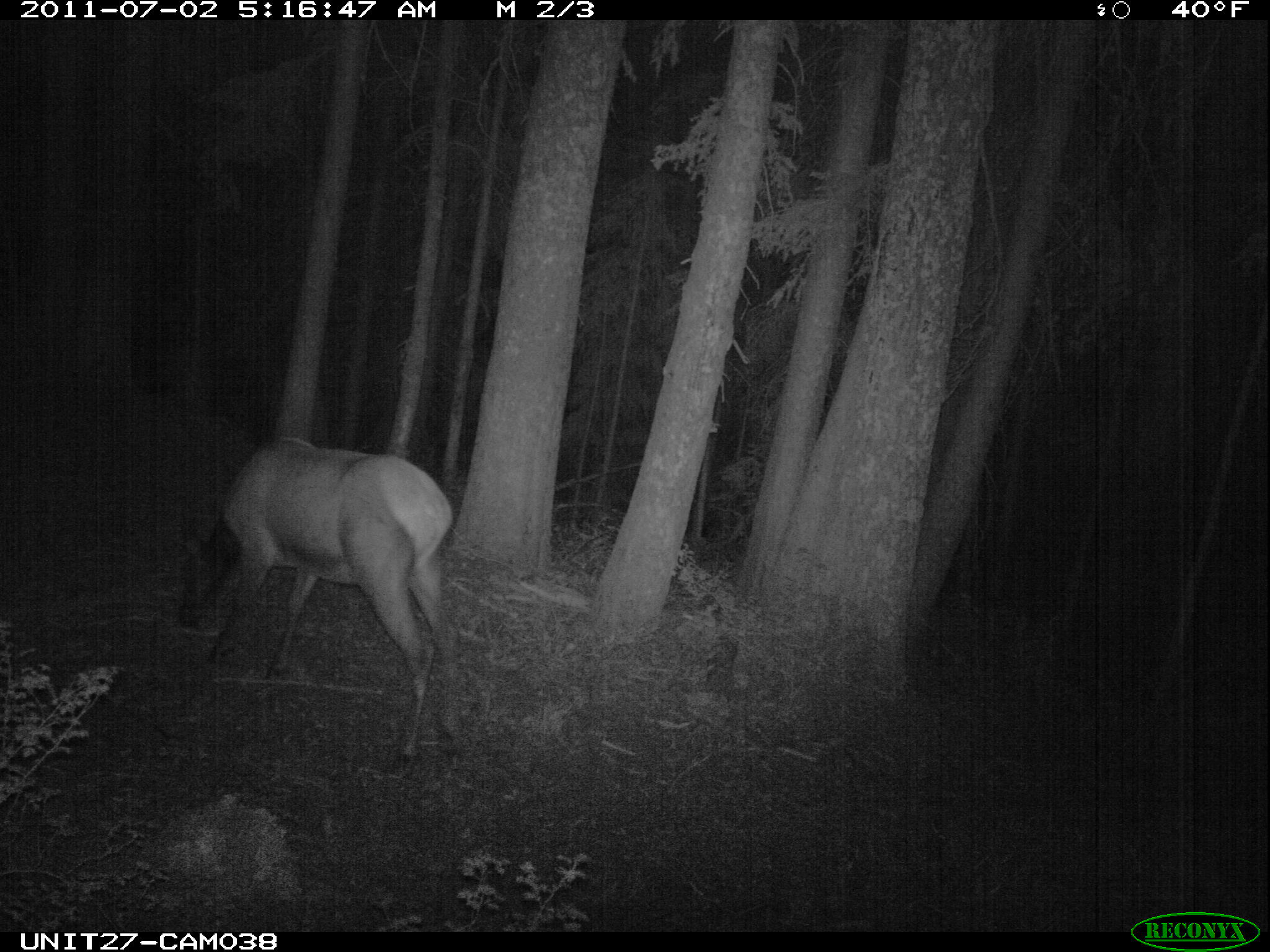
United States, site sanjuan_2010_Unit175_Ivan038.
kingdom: Animalia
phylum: Chordata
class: Mammalia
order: Artiodactyla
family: Cervidae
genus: Cervus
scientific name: Cervus elaphus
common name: red deer